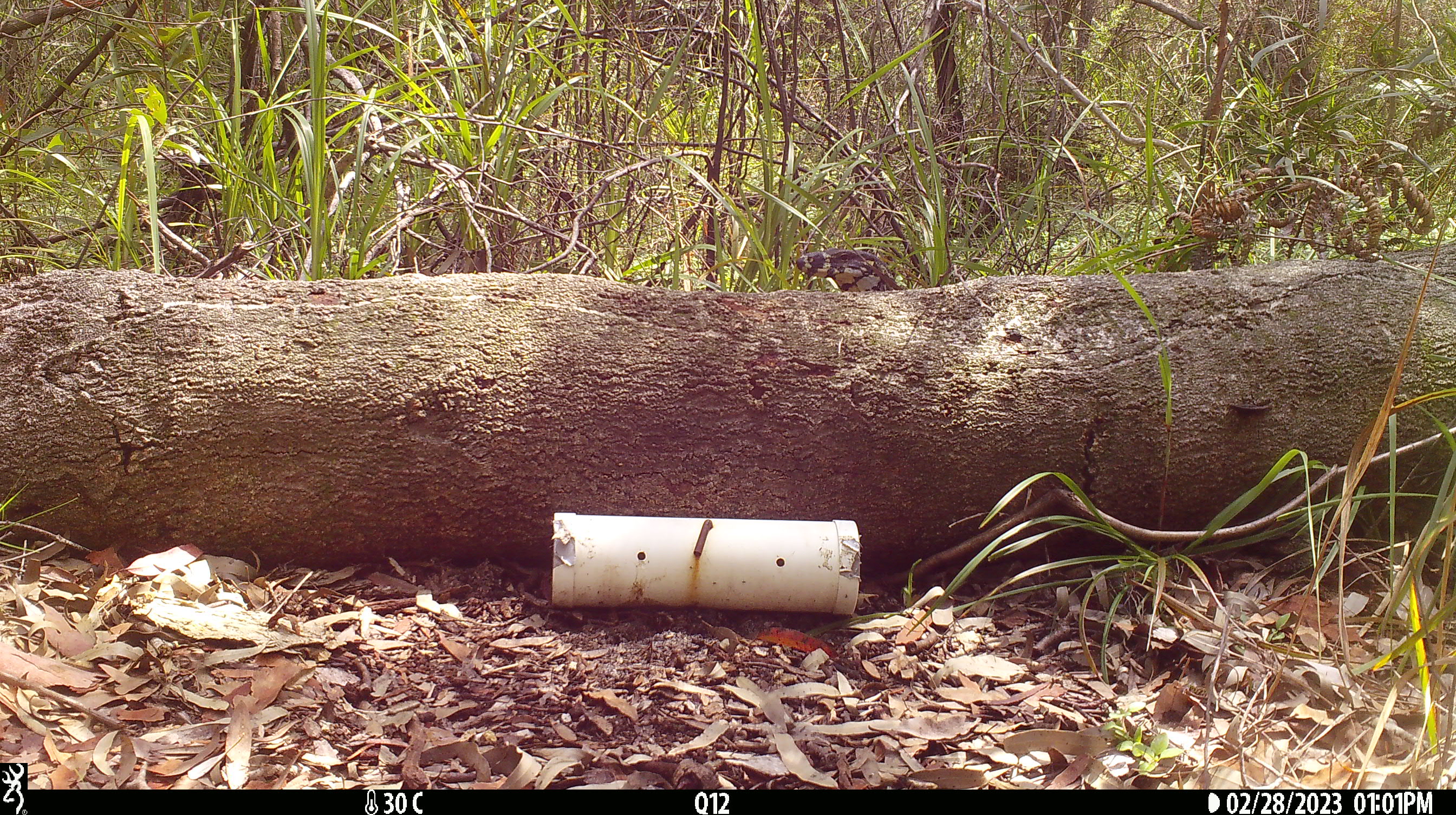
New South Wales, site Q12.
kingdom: Animalia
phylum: Chordata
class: Reptilia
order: Squamata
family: Varanidae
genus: Varanus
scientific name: Varanus varius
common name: lace monitor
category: goanna